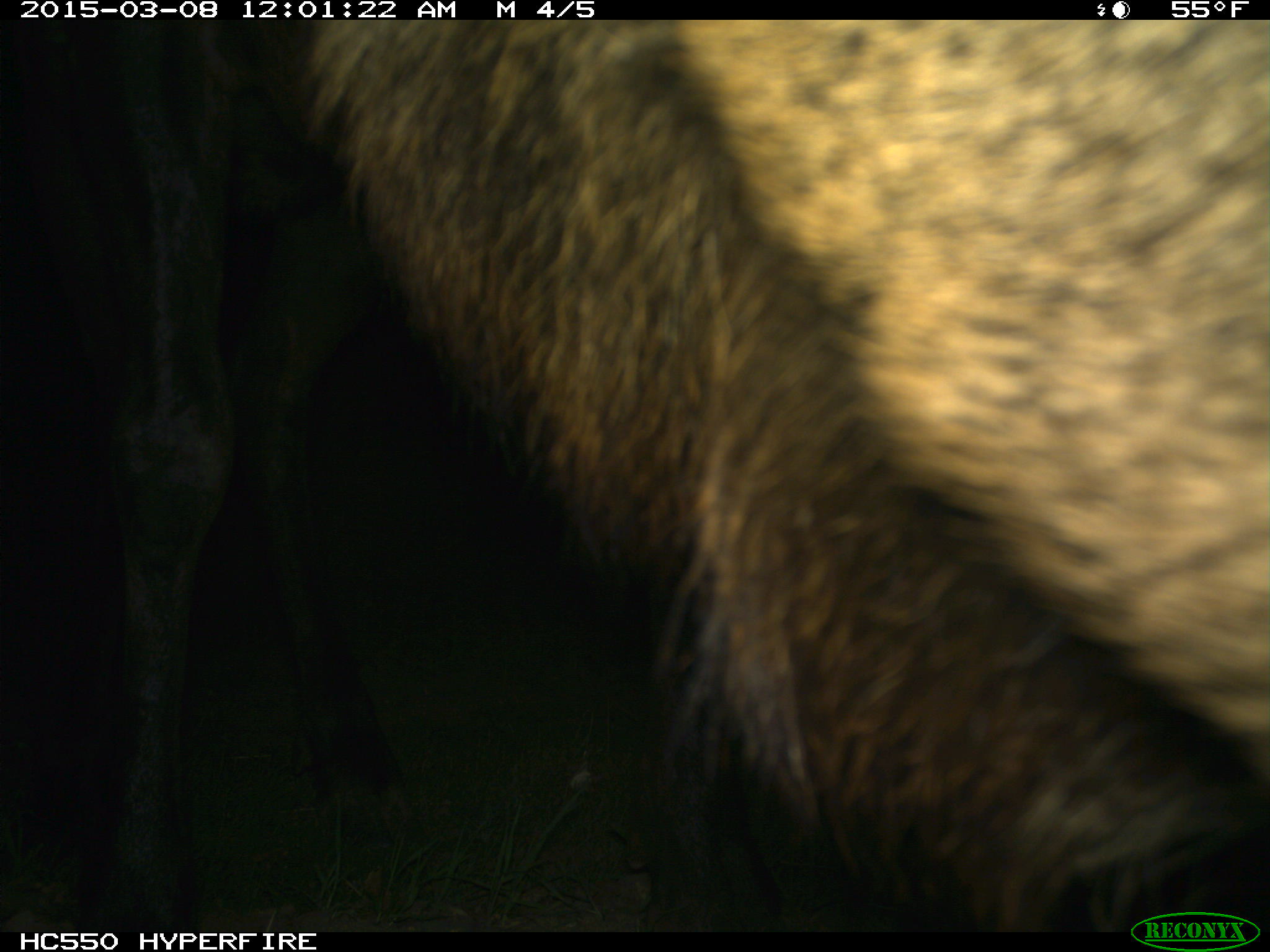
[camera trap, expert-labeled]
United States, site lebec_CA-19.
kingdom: Animalia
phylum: Chordata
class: Mammalia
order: Artiodactyla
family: Cervidae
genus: Cervus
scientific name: Cervus canadensis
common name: elk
Cervus canadensis (elk).